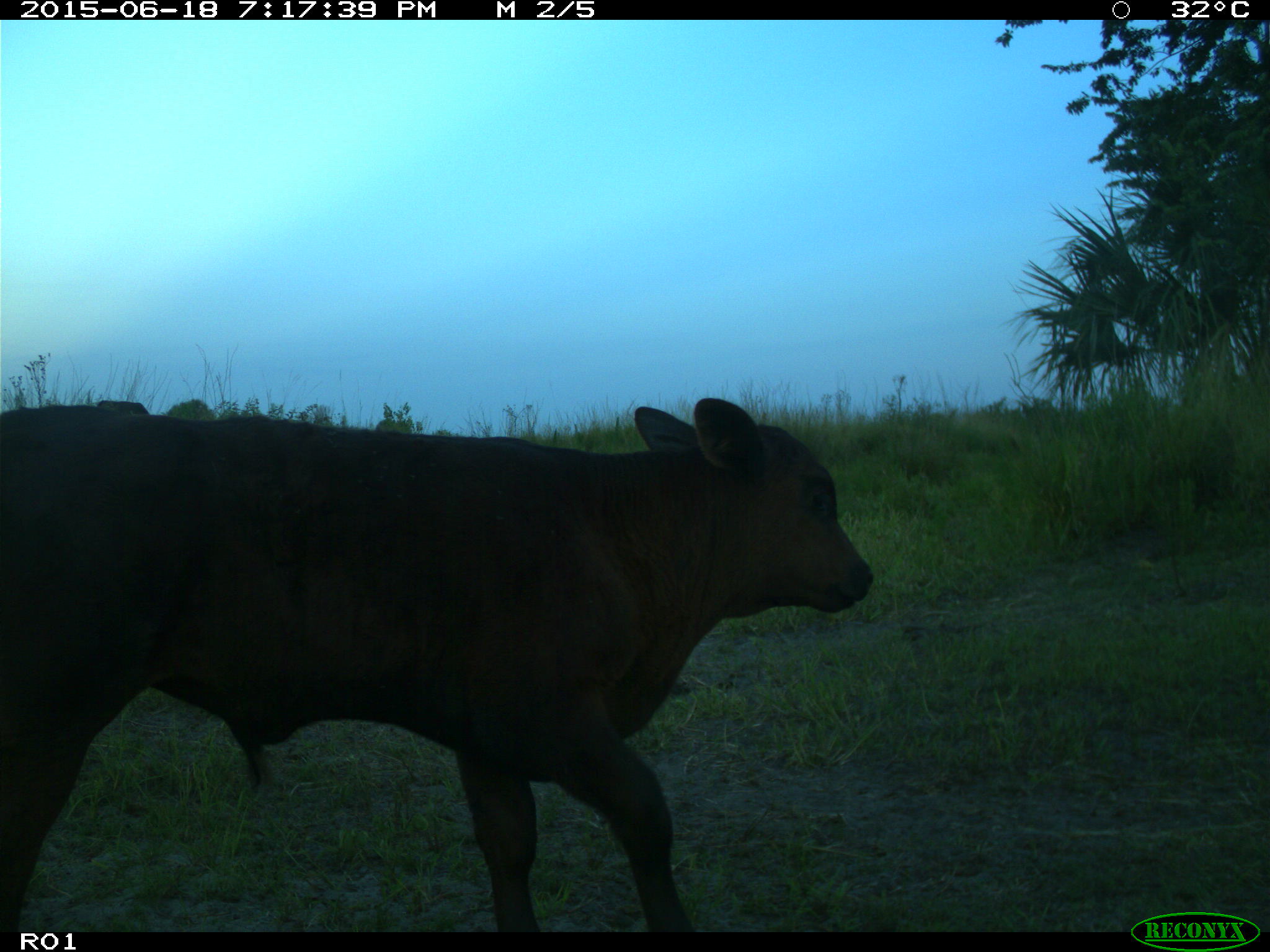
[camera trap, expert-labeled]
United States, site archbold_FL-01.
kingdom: Animalia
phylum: Chordata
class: Mammalia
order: Artiodactyla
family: Bovidae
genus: Bos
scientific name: Bos taurus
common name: domestic cow